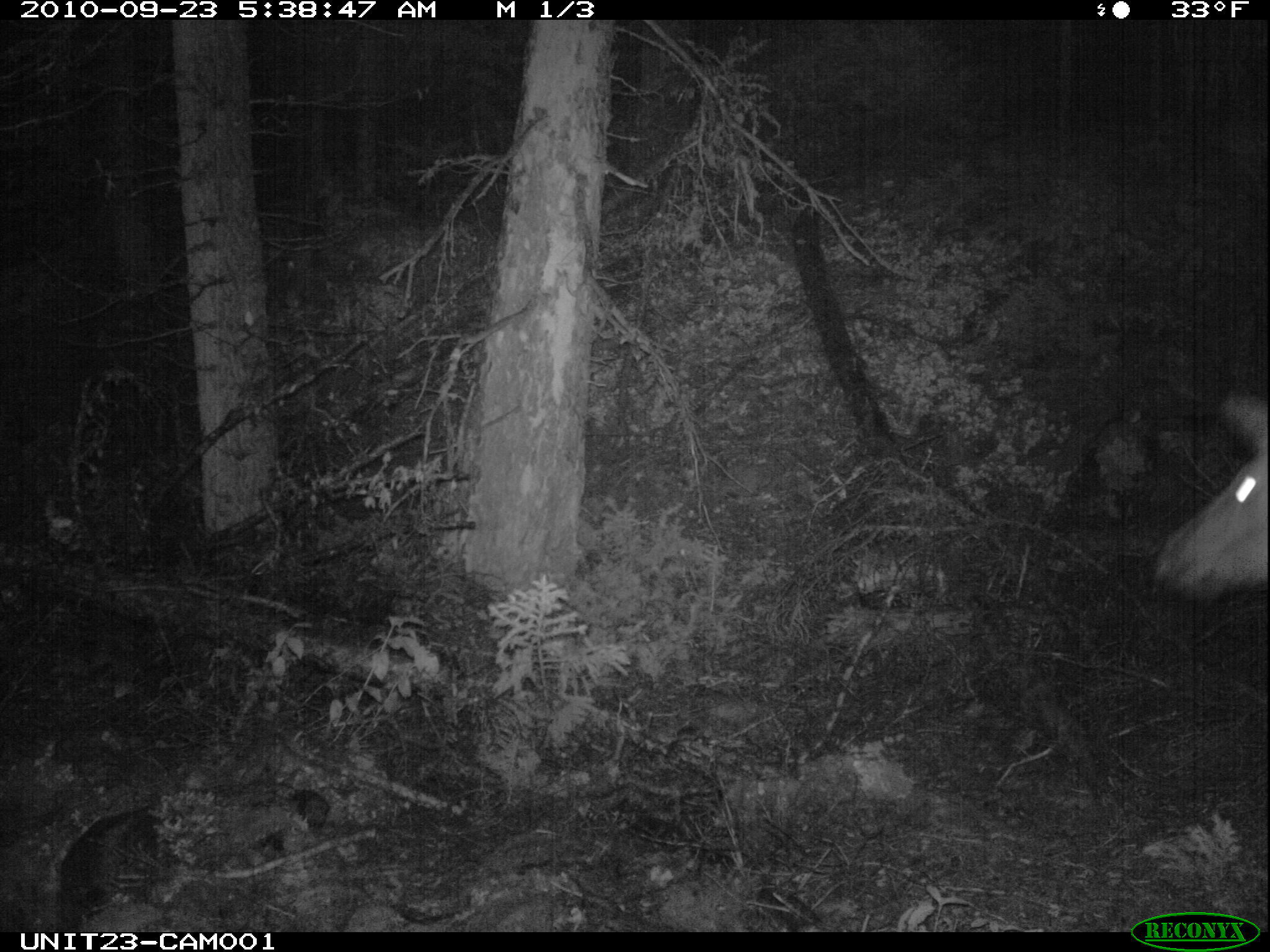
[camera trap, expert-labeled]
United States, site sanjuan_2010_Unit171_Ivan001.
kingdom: Animalia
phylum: Chordata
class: Mammalia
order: Artiodactyla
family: Cervidae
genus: Cervus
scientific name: Cervus elaphus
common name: red deer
Cervus elaphus (red deer).